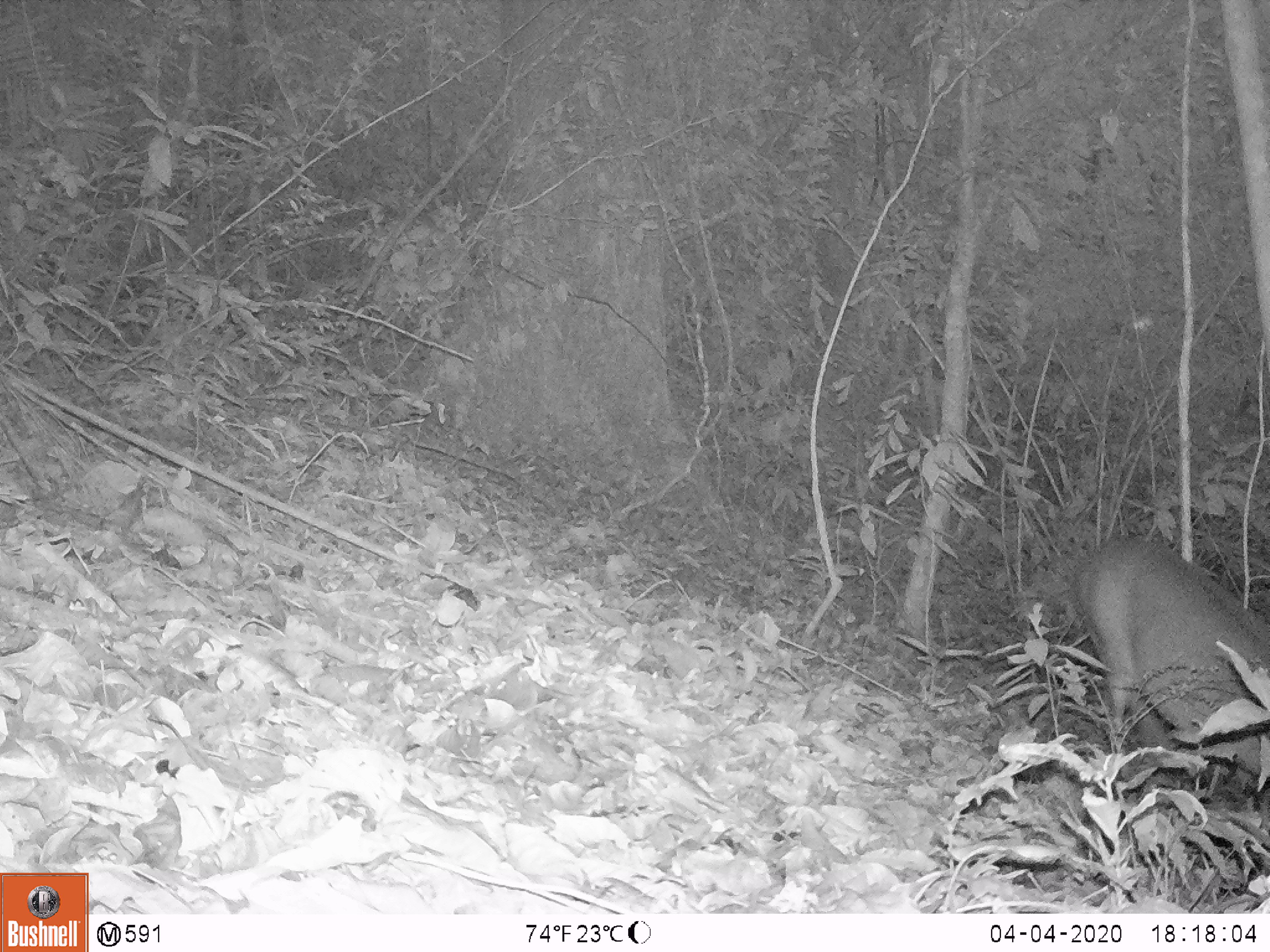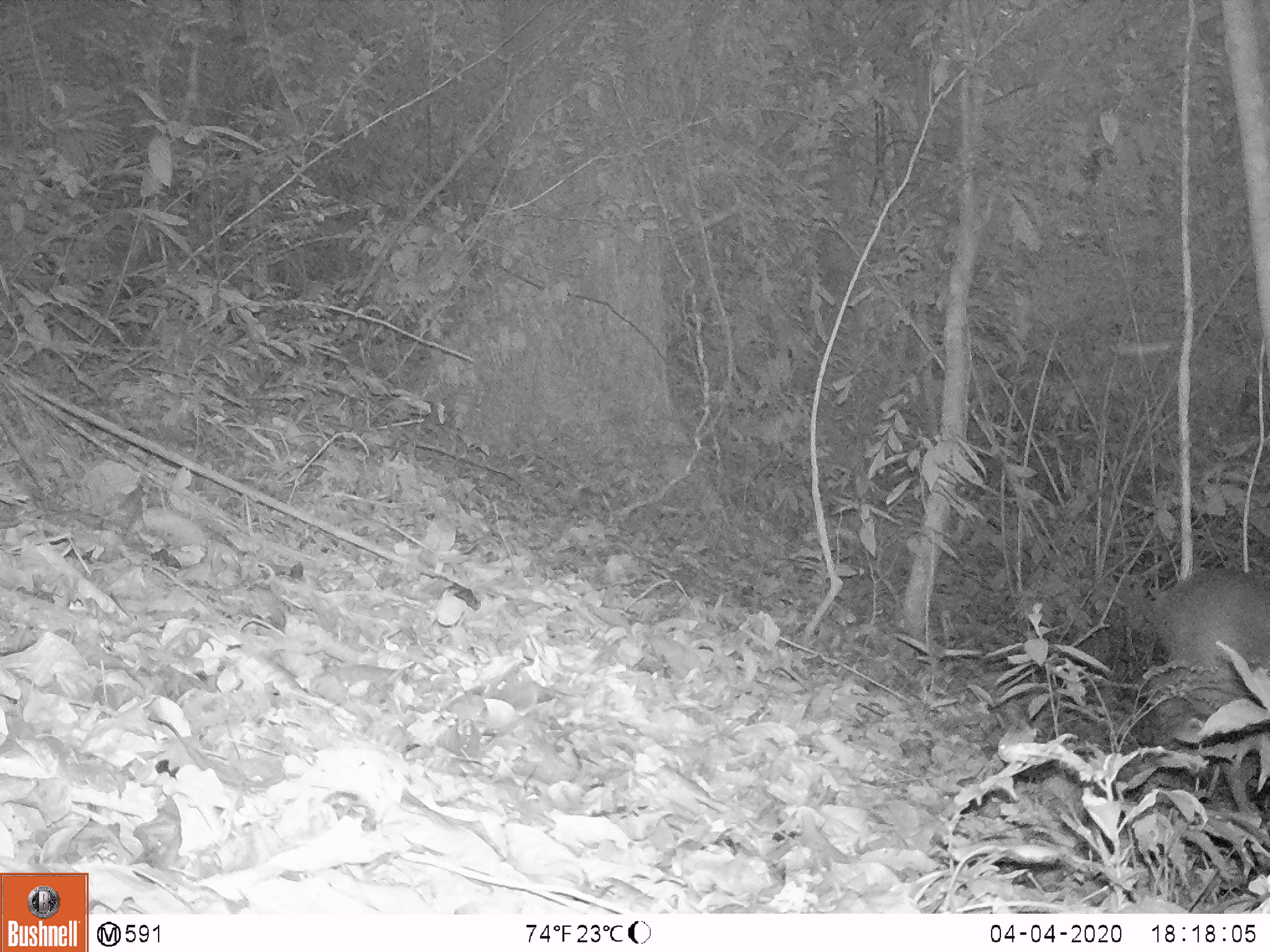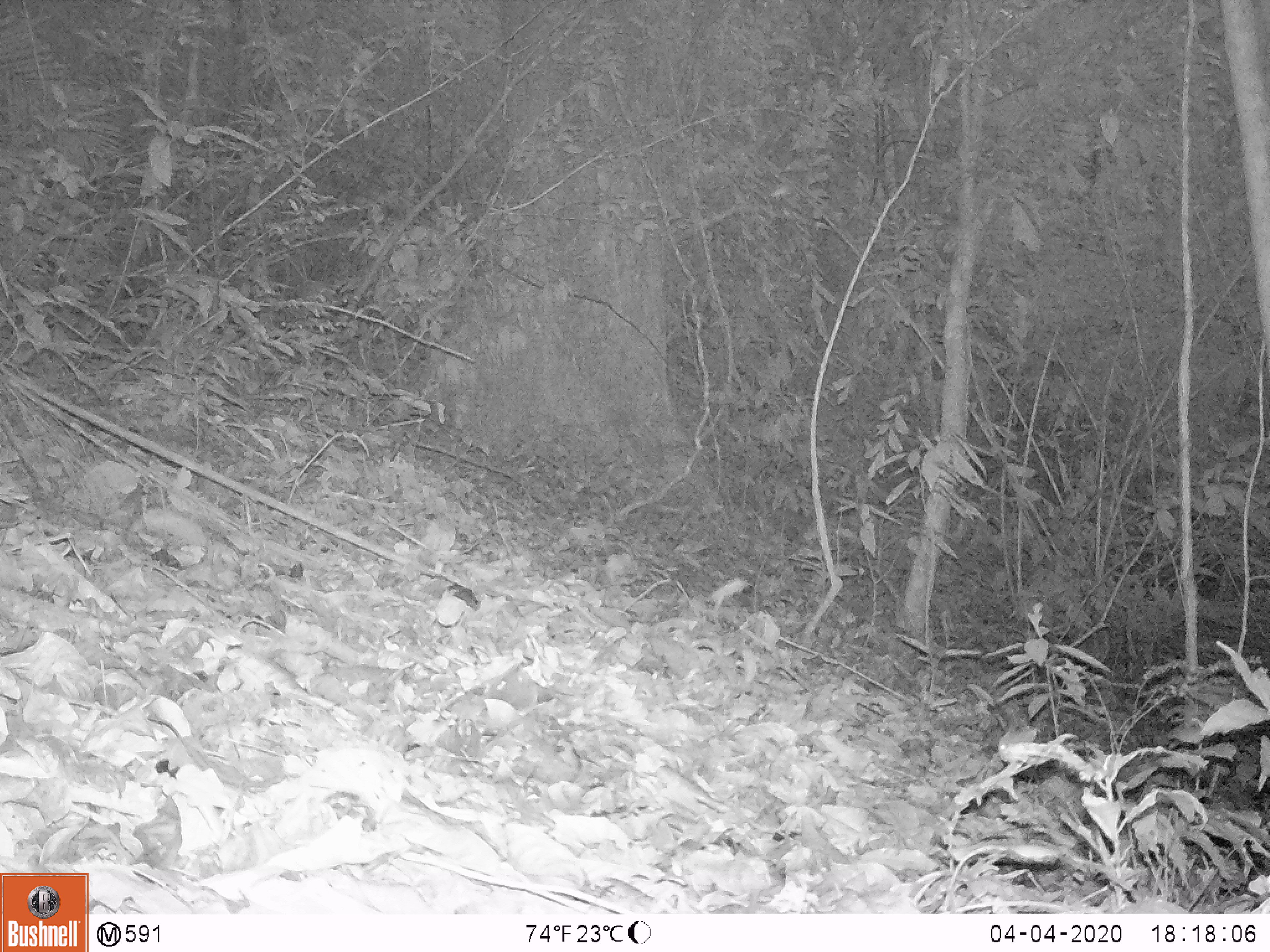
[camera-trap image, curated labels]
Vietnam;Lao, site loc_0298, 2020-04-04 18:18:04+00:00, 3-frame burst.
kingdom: Animalia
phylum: Chordata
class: Mammalia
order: Artiodactyla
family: Cervidae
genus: Muntiacus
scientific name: Muntiacus vuquangensis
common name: large-antlered muntjac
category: large antlered muntjac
Large antlered muntjac (large-antlered muntjac) (Muntiacus vuquangensis). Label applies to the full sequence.